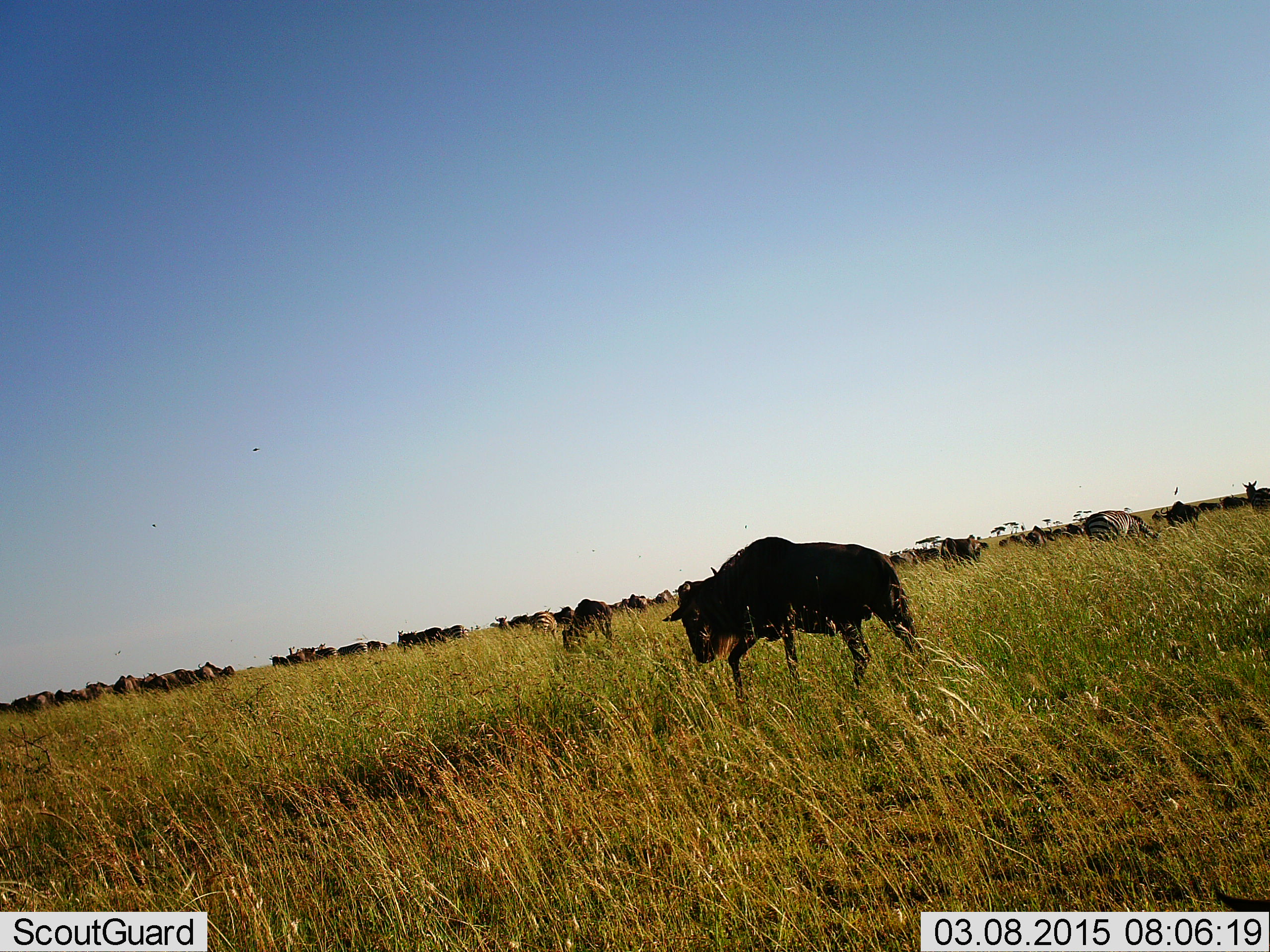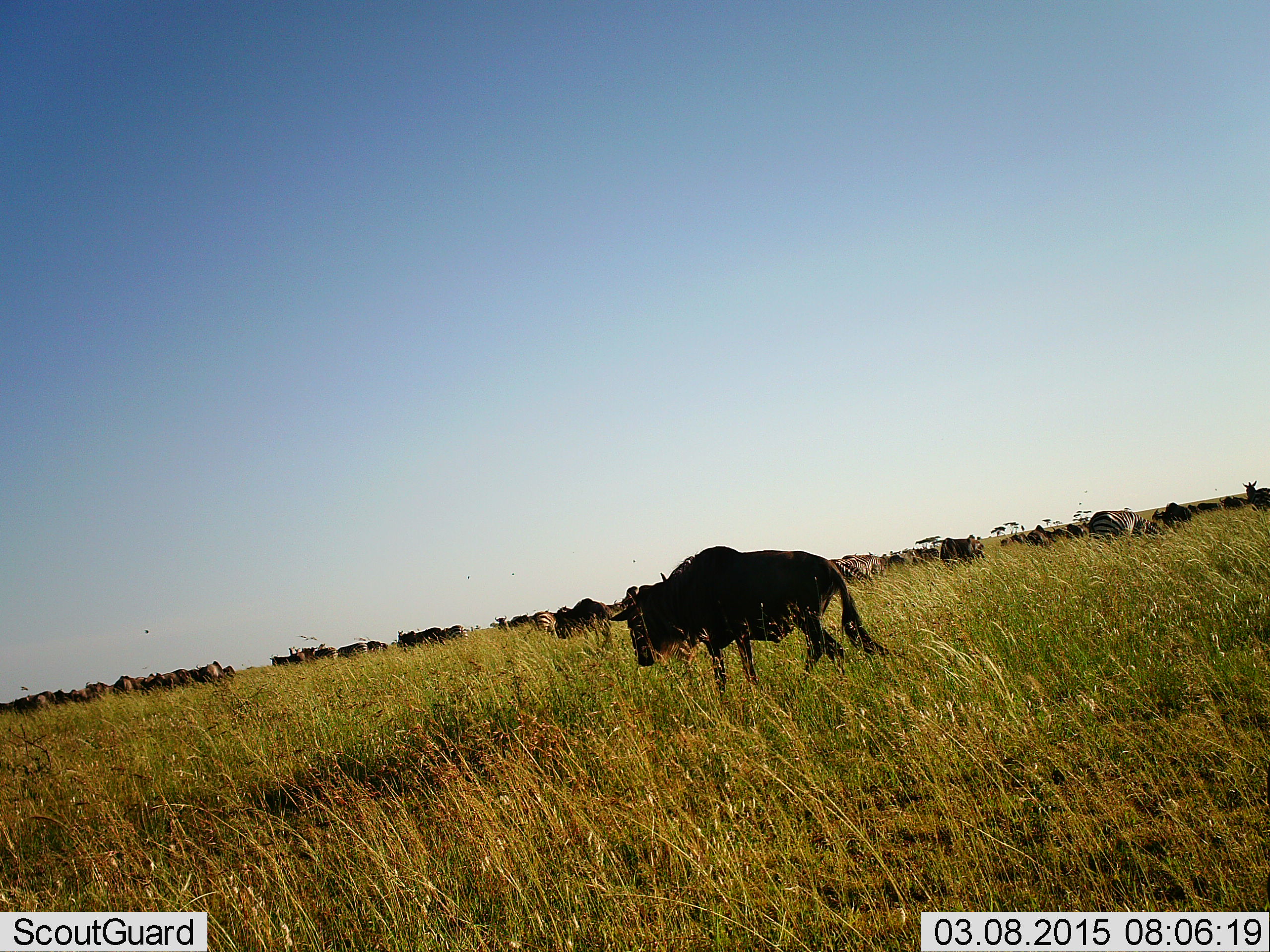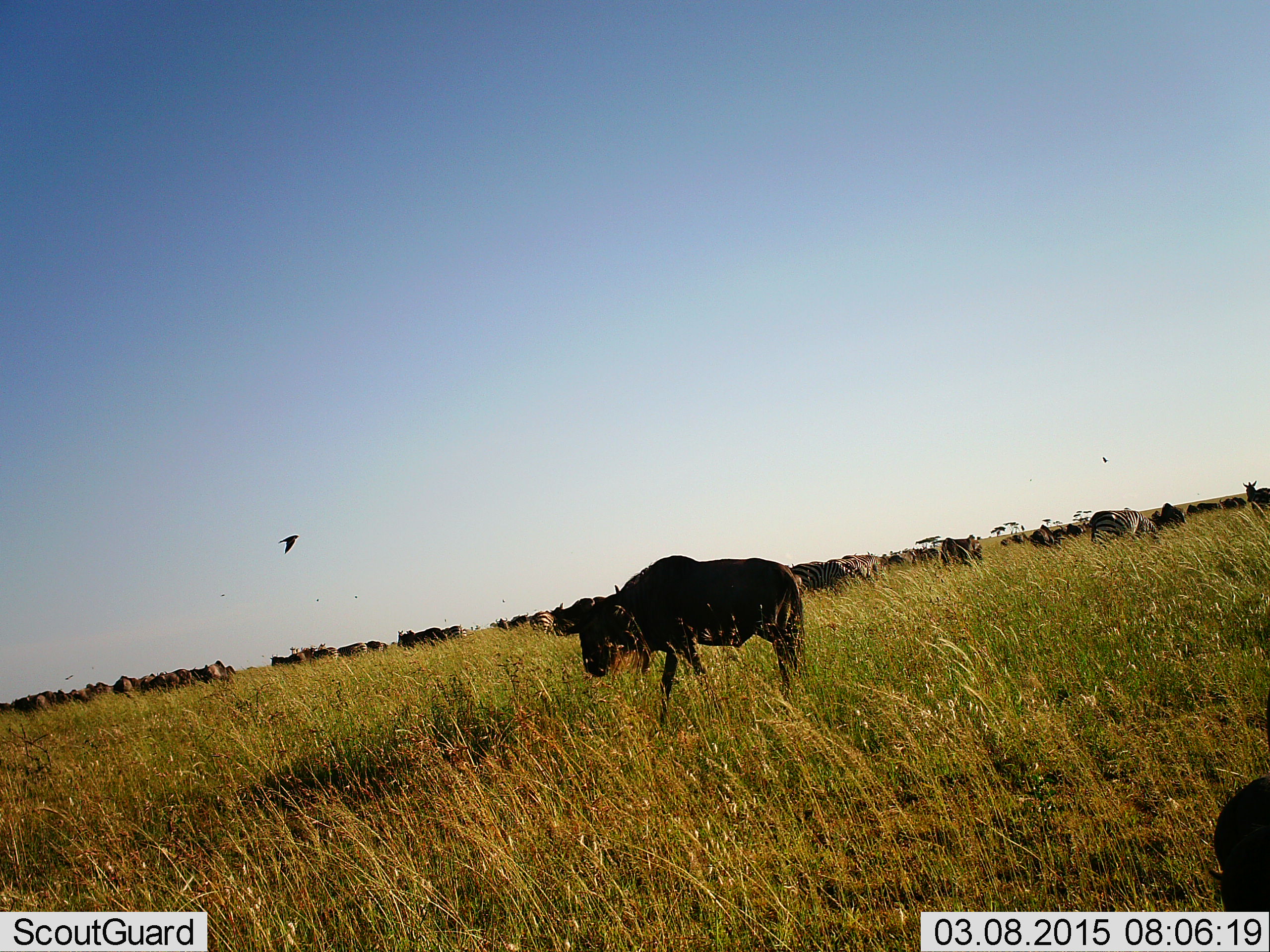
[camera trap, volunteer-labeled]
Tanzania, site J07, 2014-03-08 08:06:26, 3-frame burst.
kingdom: Animalia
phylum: Chordata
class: Mammalia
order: Artiodactyla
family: Bovidae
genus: Connochaetes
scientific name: Connochaetes taurinus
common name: blue wildebeest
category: wildebeest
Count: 11-50.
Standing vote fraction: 32%.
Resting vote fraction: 5%.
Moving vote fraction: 74%.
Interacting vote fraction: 0%.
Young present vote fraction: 0%.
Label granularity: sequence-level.